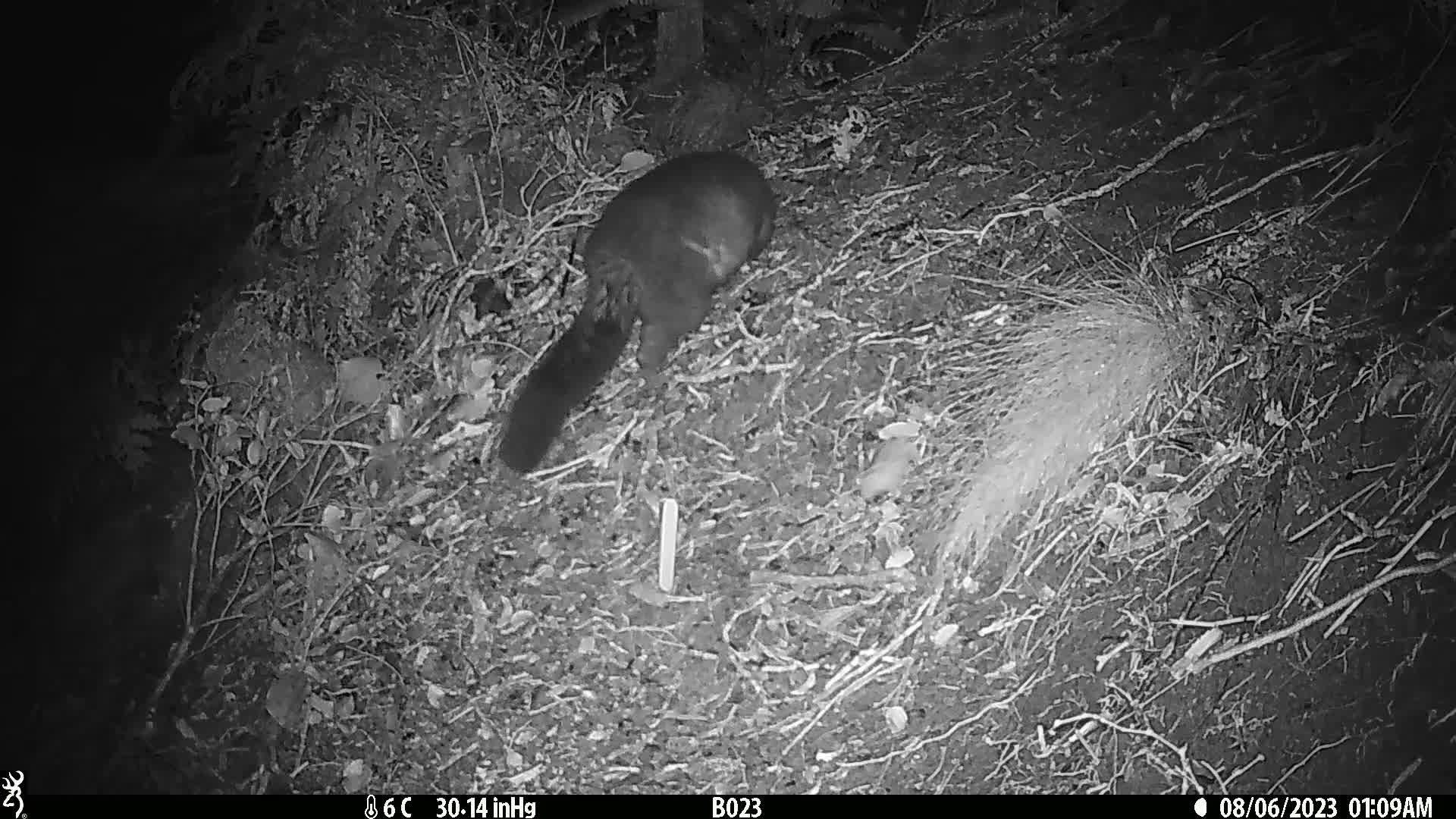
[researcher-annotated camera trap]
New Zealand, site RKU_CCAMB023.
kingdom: Animalia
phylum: Chordata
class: Mammalia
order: Diprotodontia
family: Phalangeridae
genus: Trichosurus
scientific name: Trichosurus vulpecula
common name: common brushtail possum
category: possum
Possum (common brushtail possum) (Trichosurus vulpecula).